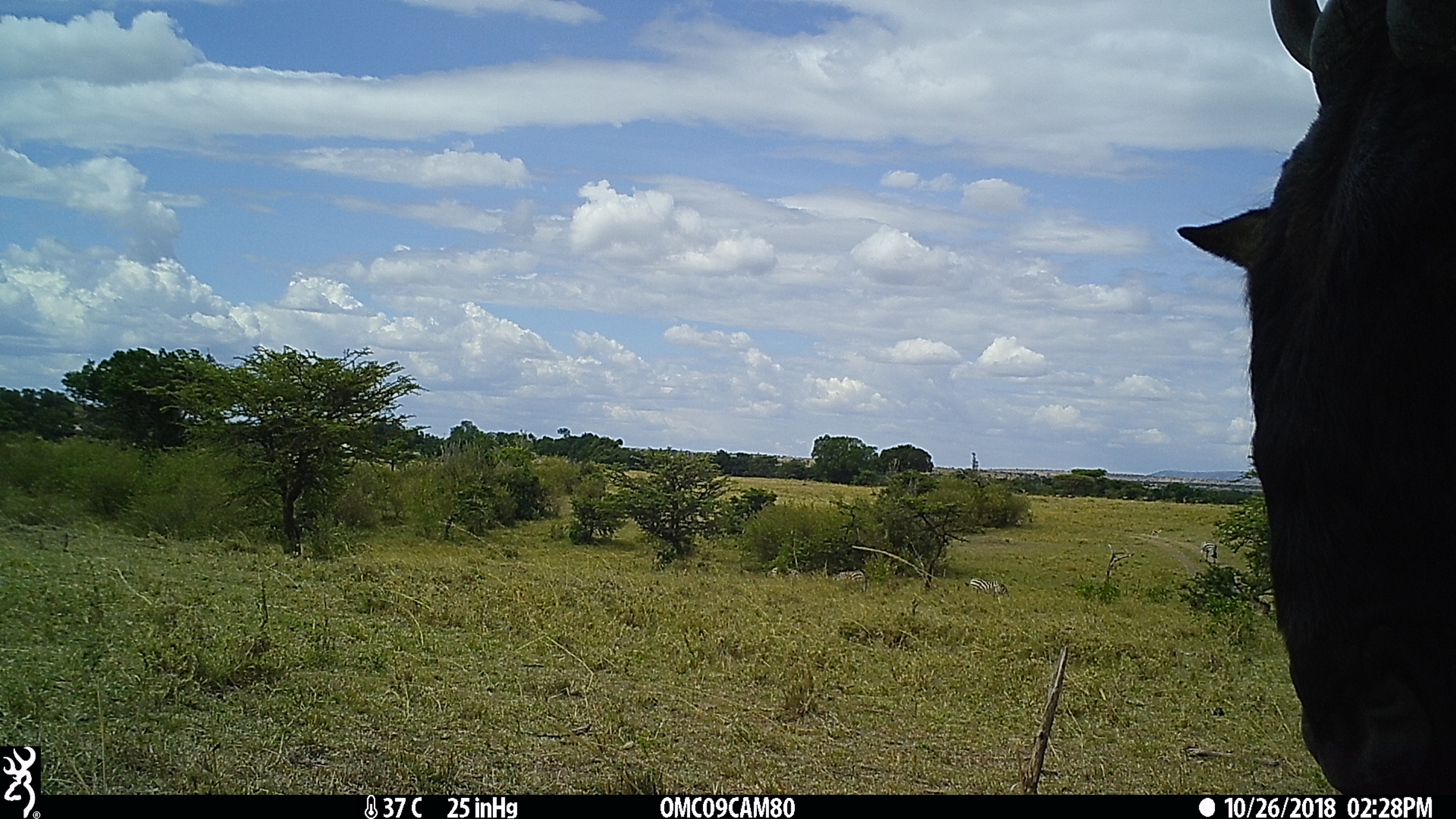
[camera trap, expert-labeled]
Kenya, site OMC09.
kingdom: Animalia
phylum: Chordata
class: Mammalia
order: Artiodactyla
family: Bovidae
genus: Connochaetes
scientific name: Connochaetes taurinus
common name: blue wildebeest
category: wildebeest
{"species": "wildebeest (blue wildebeest) (Connochaetes taurinus)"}